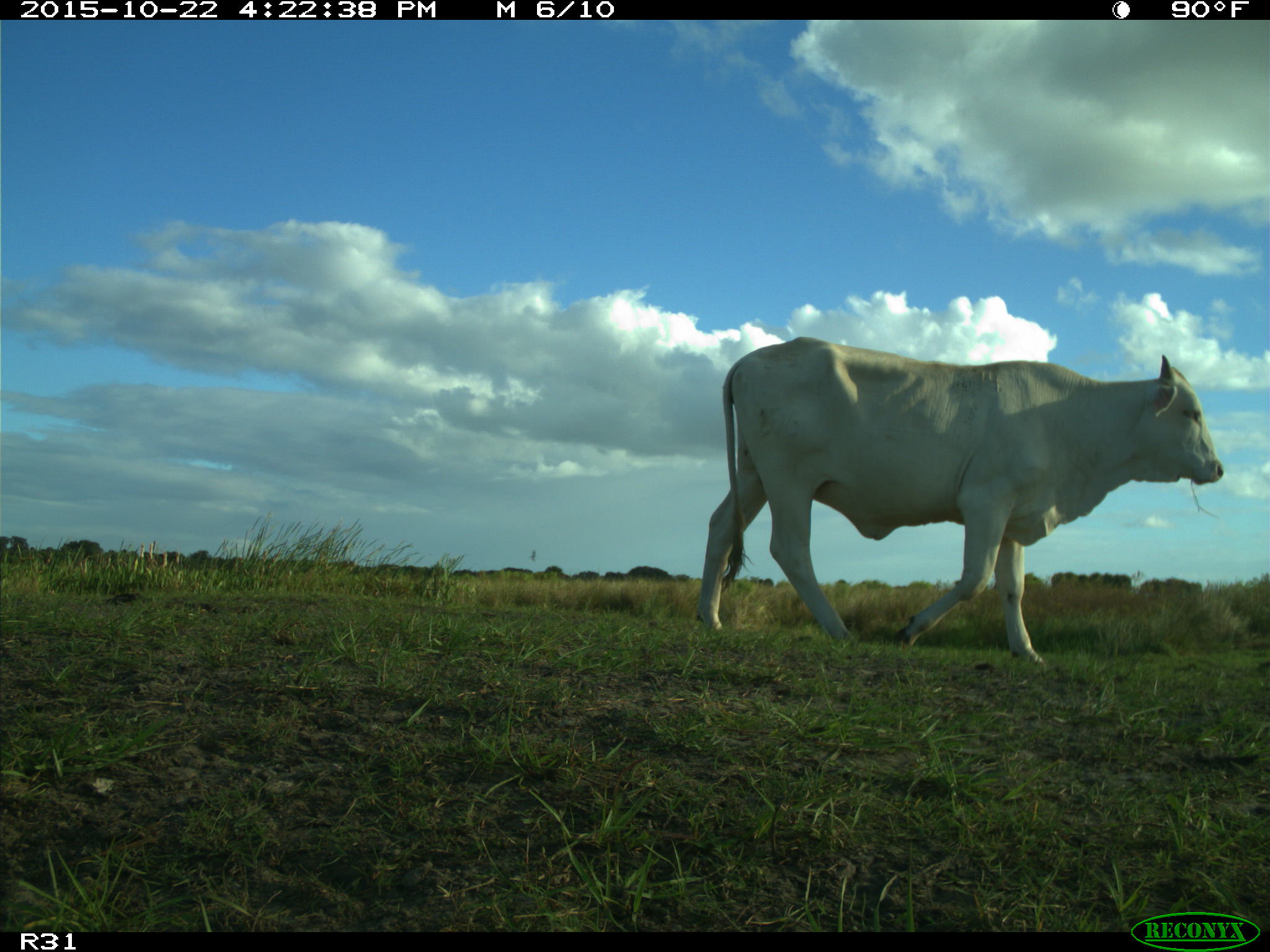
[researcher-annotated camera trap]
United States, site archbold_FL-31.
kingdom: Animalia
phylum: Chordata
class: Mammalia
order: Artiodactyla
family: Bovidae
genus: Bos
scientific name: Bos taurus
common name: domestic cow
Bos taurus (domestic cow).